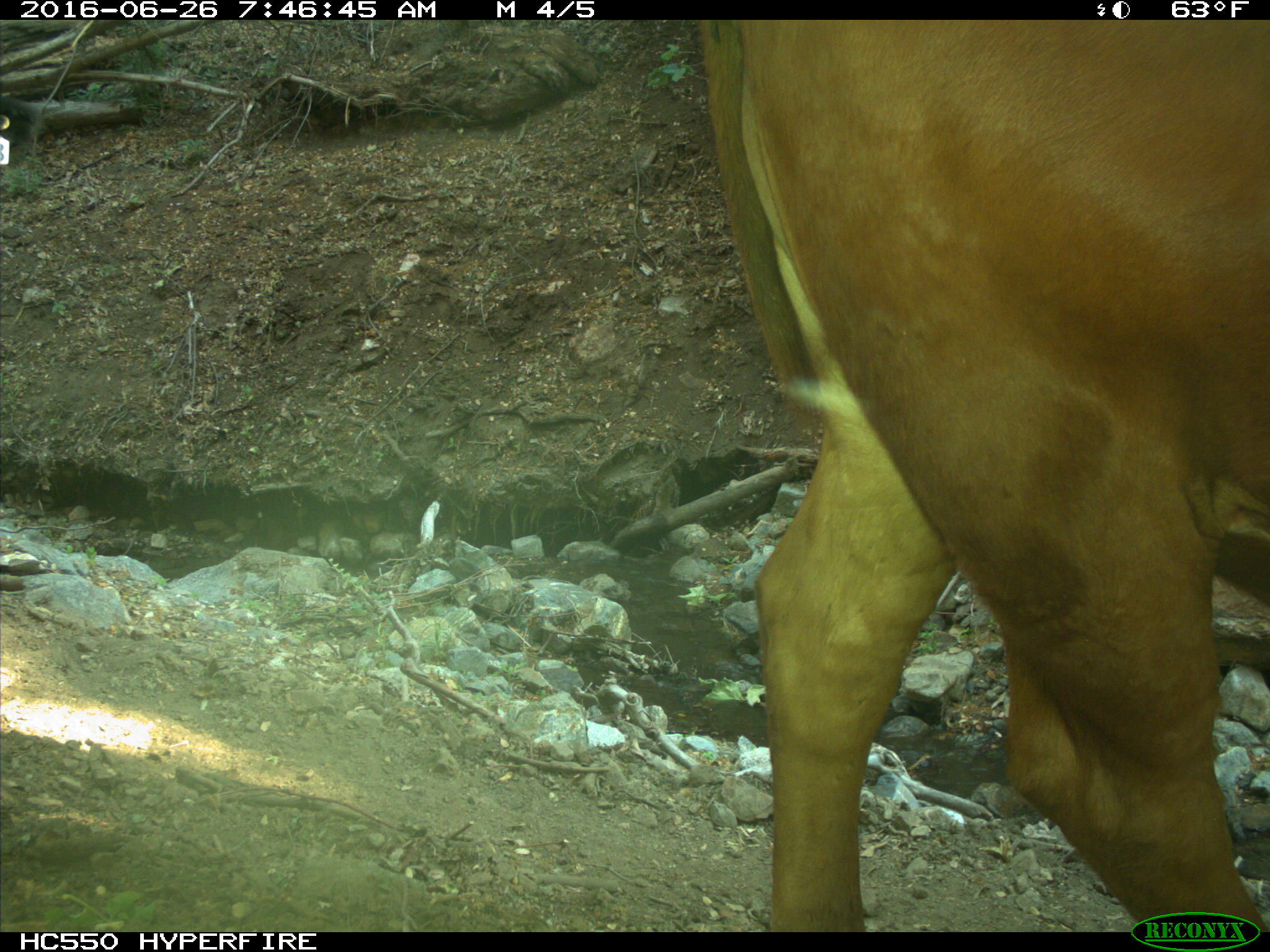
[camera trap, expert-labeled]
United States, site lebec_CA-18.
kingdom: Animalia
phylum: Chordata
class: Mammalia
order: Artiodactyla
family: Bovidae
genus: Bos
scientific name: Bos taurus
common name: domestic cow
Bos taurus (domestic cow).